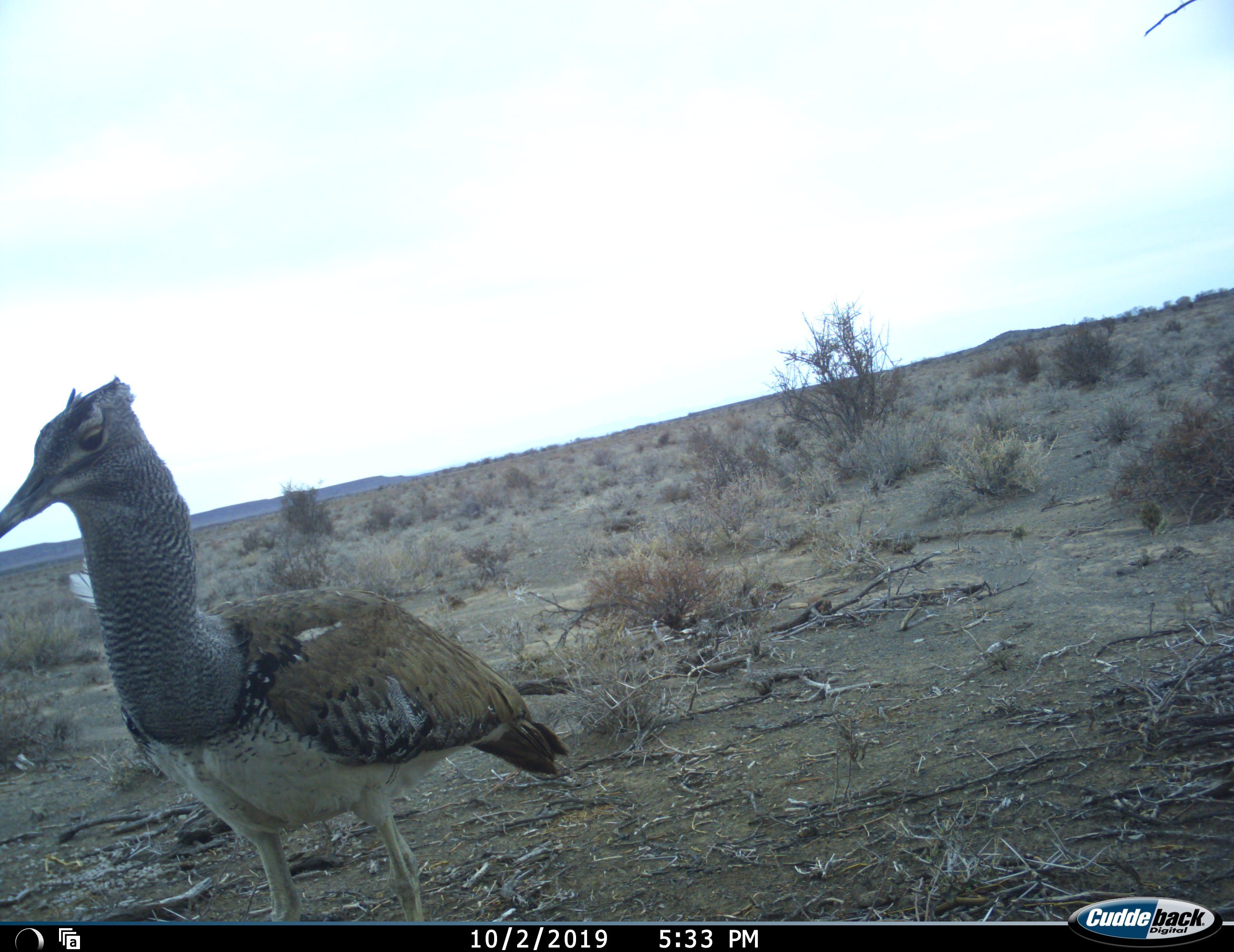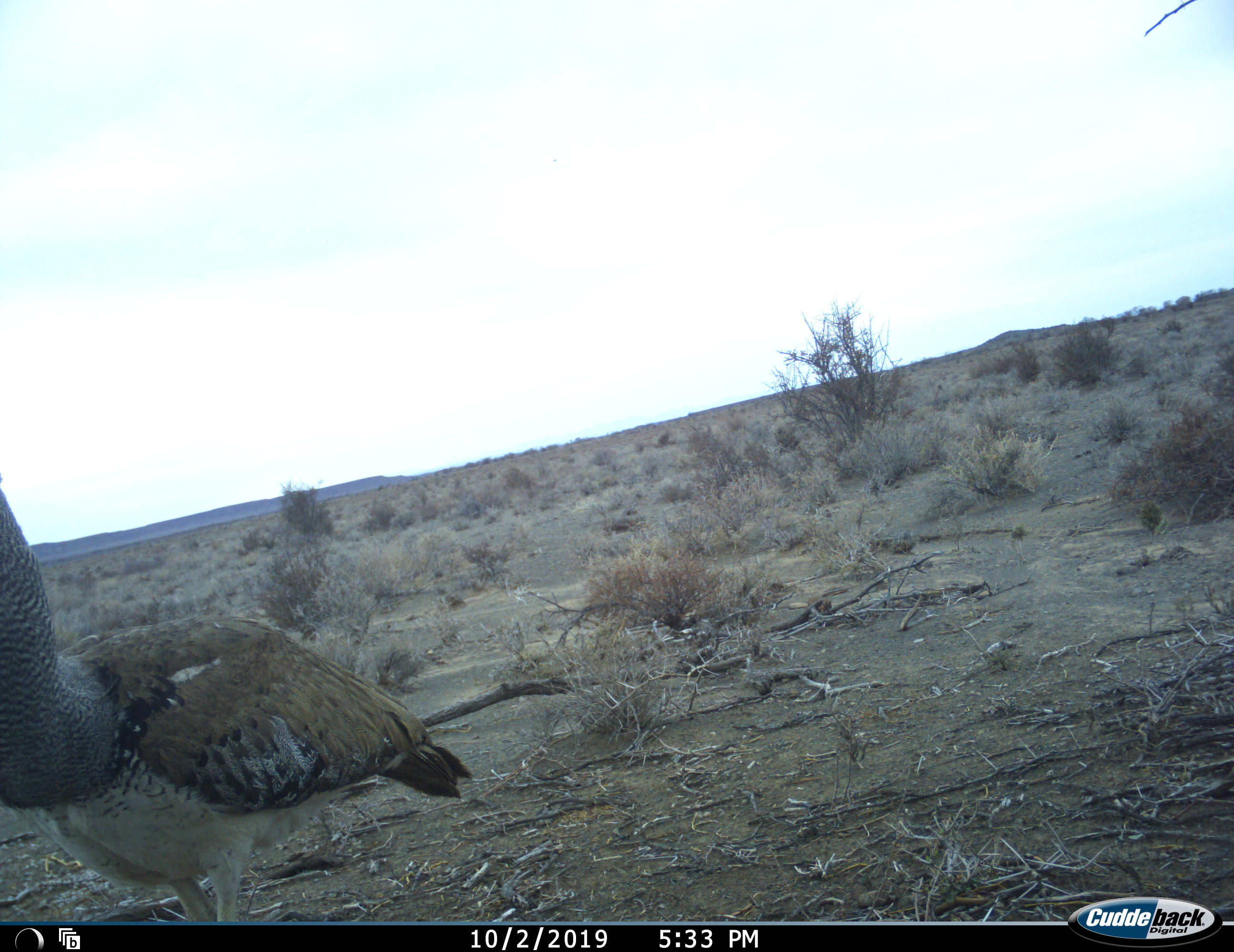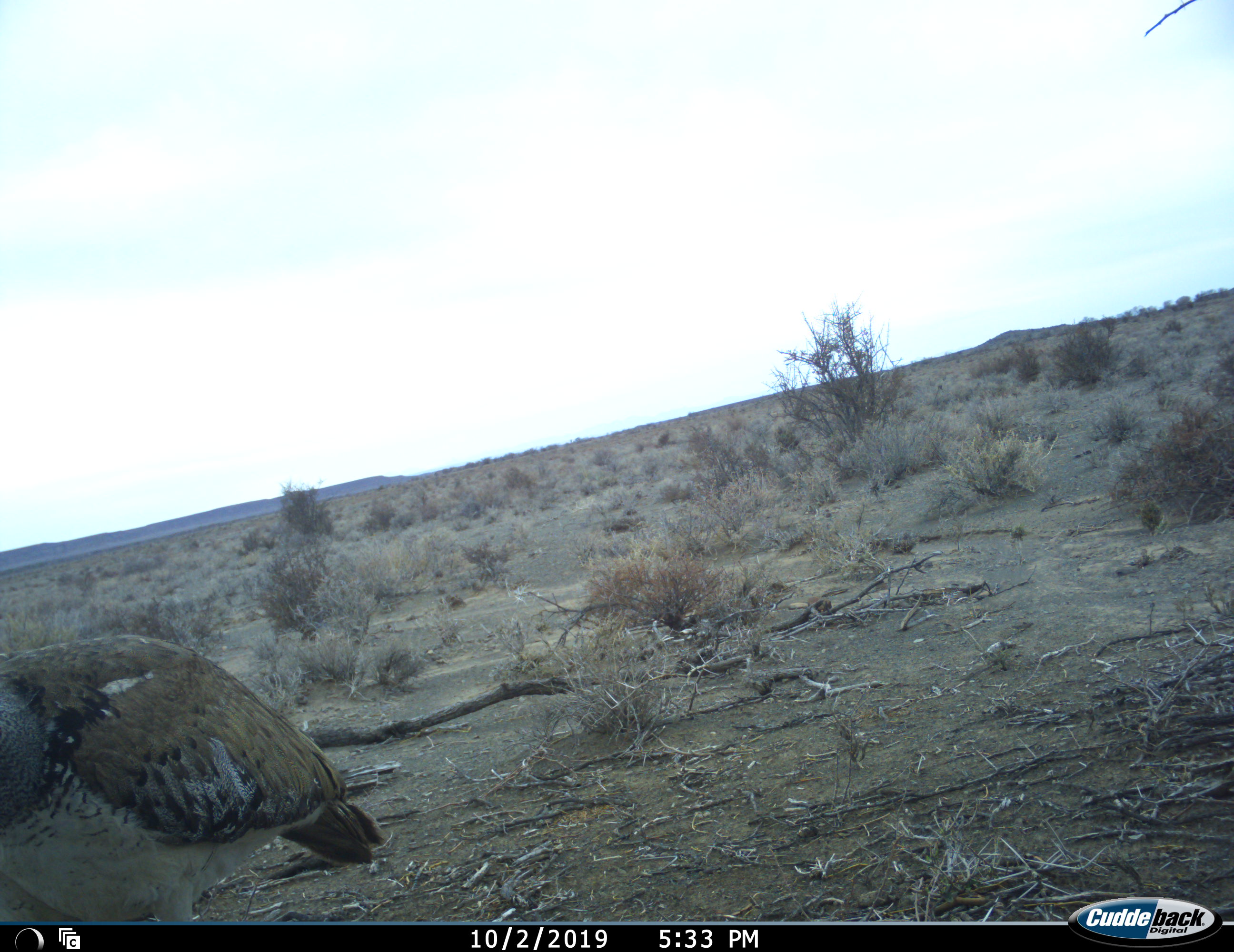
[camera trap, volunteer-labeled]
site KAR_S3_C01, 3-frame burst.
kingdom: Animalia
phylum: Chordata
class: Aves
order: Otidiformes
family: Otididae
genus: Ardeotis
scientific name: Ardeotis kori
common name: kori bustard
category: bustardkori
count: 1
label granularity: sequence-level